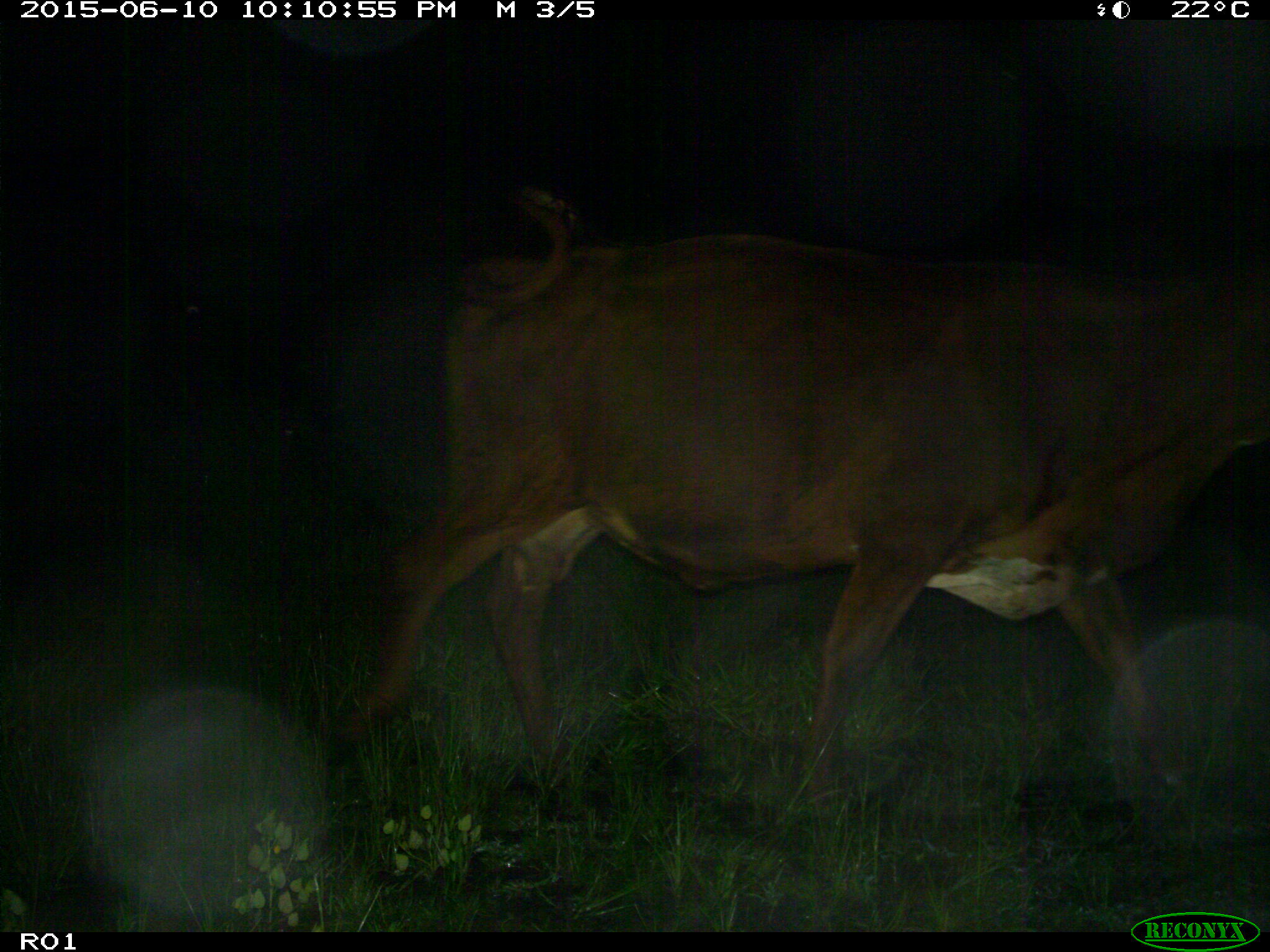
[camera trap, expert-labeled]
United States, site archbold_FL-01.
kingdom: Animalia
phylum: Chordata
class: Mammalia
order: Artiodactyla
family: Bovidae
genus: Bos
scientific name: Bos taurus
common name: domestic cow